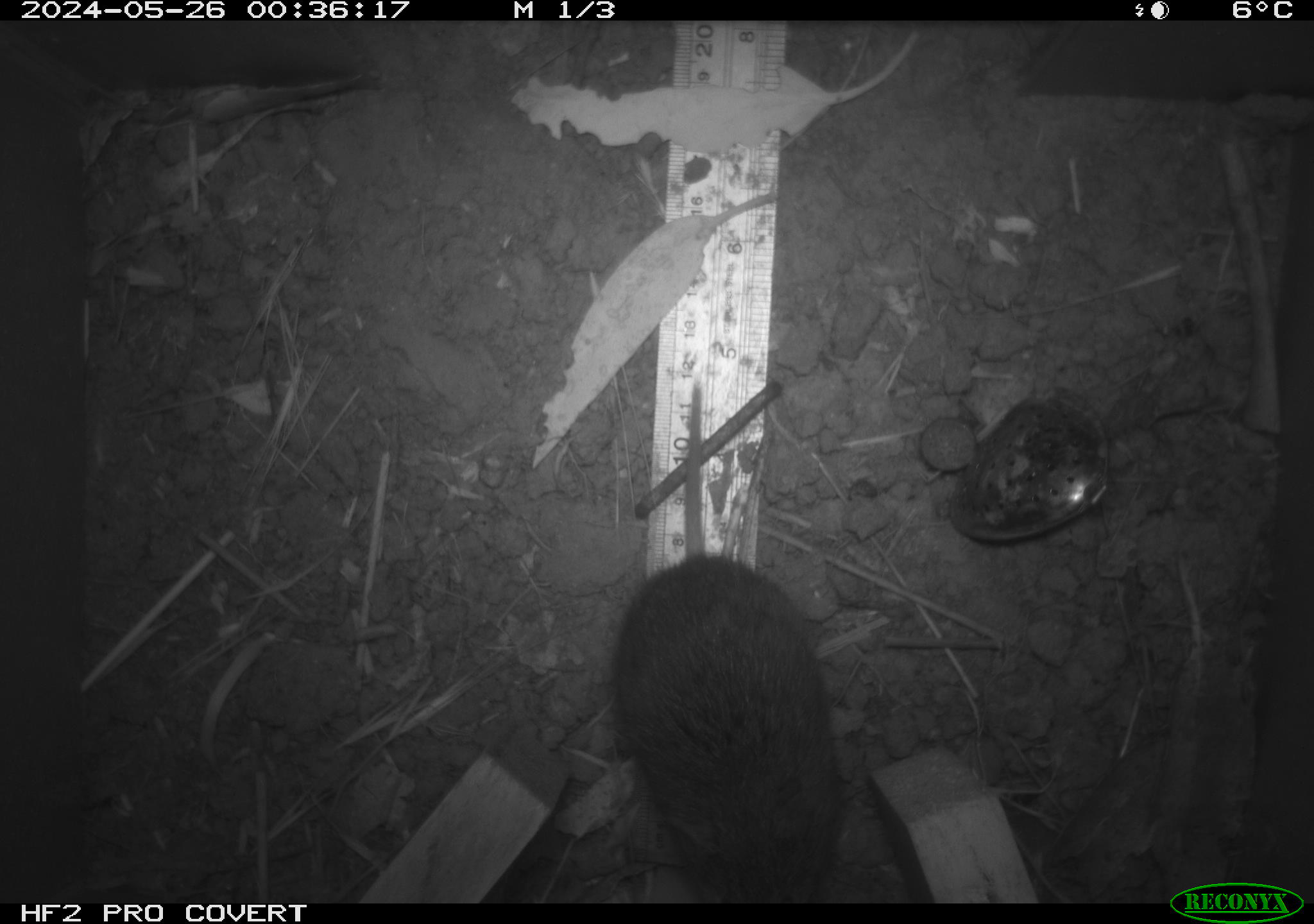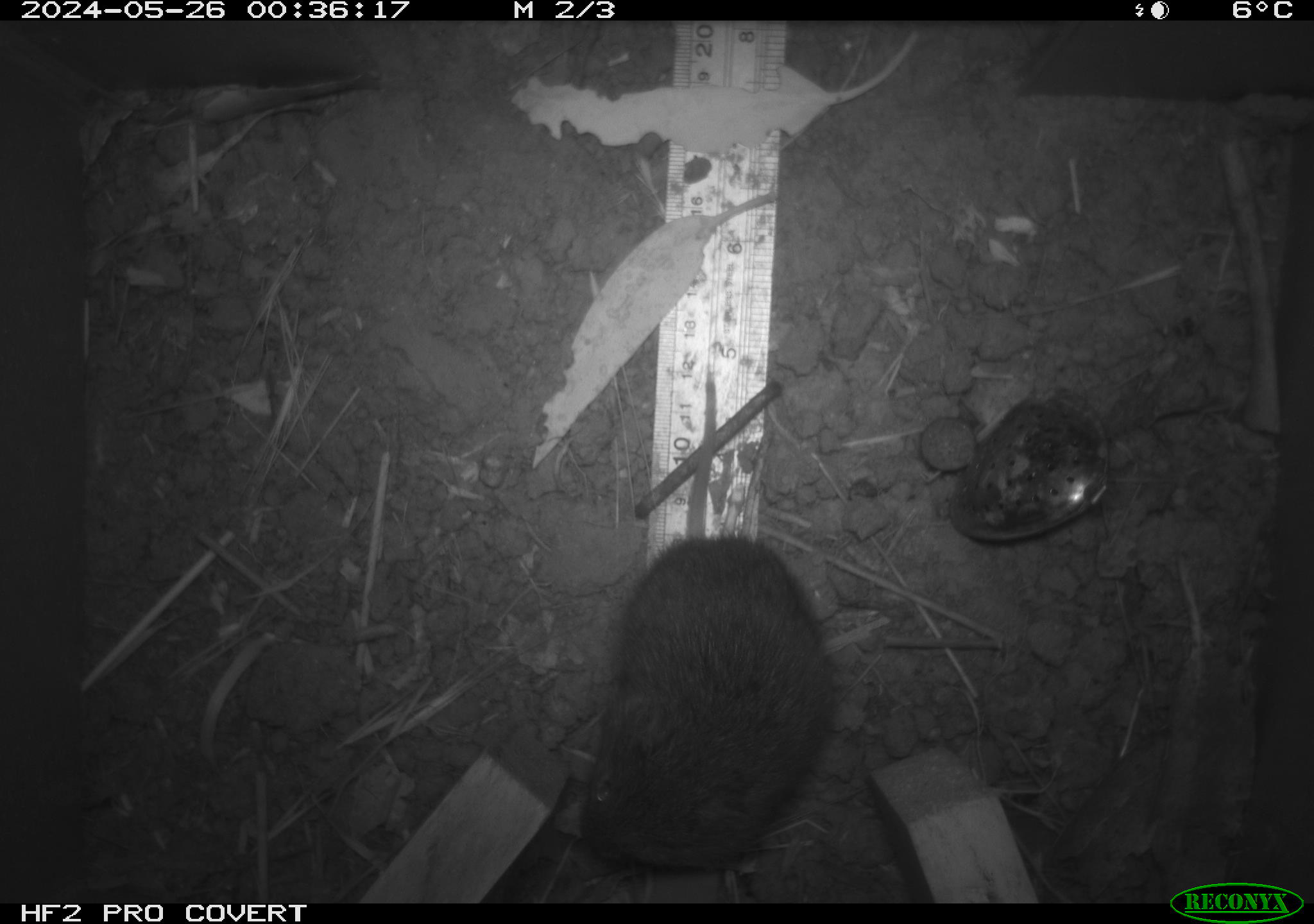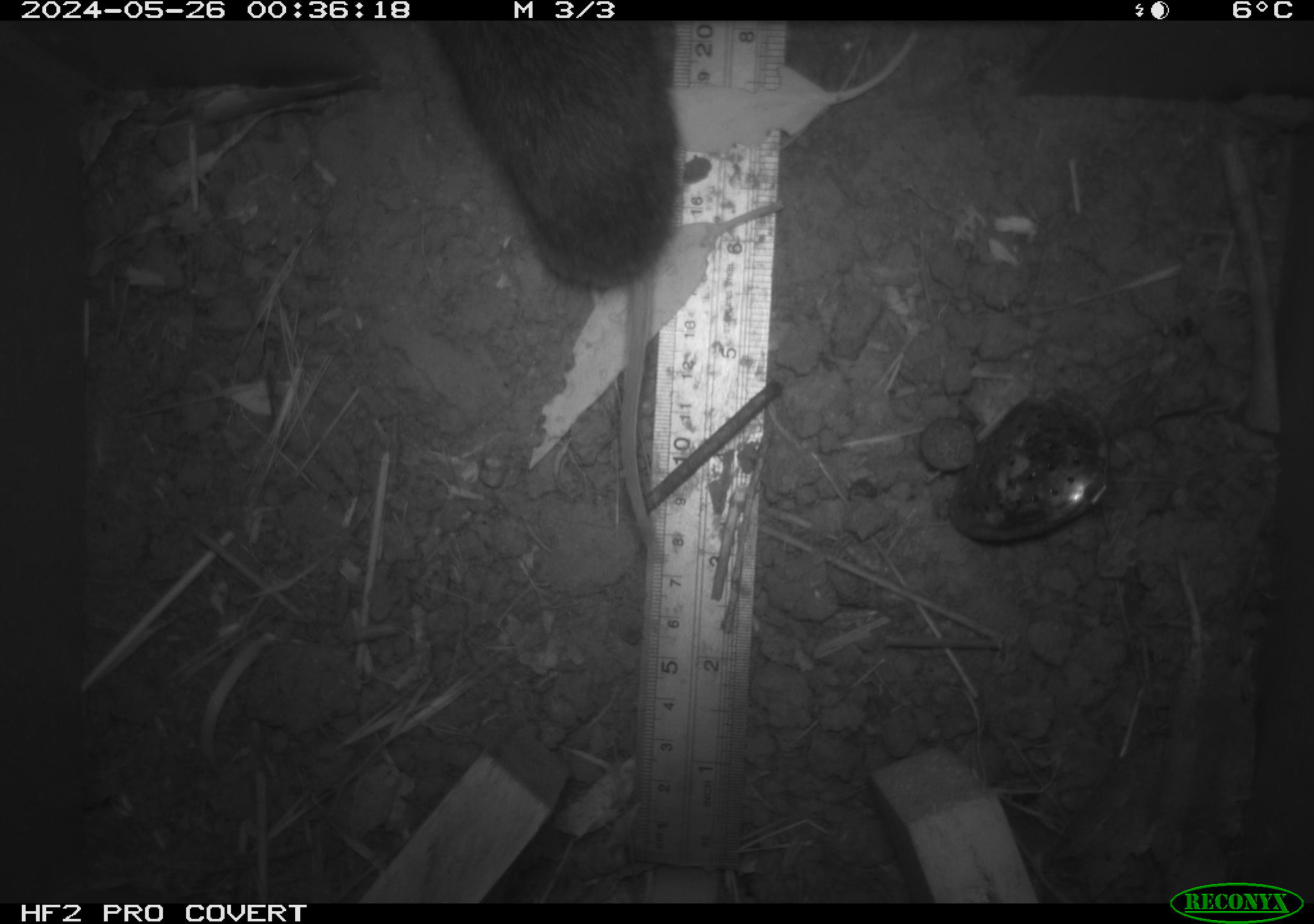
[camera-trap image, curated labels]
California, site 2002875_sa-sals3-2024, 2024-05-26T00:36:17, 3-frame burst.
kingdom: Animalia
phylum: Chordata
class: Mammalia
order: Rodentia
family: Cricetidae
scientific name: Arvicolinae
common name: voles, lemmings, and muskrats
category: arvicolinae subfamily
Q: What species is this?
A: Arvicolinae subfamily (voles, lemmings, and muskrats) (Arvicolinae).